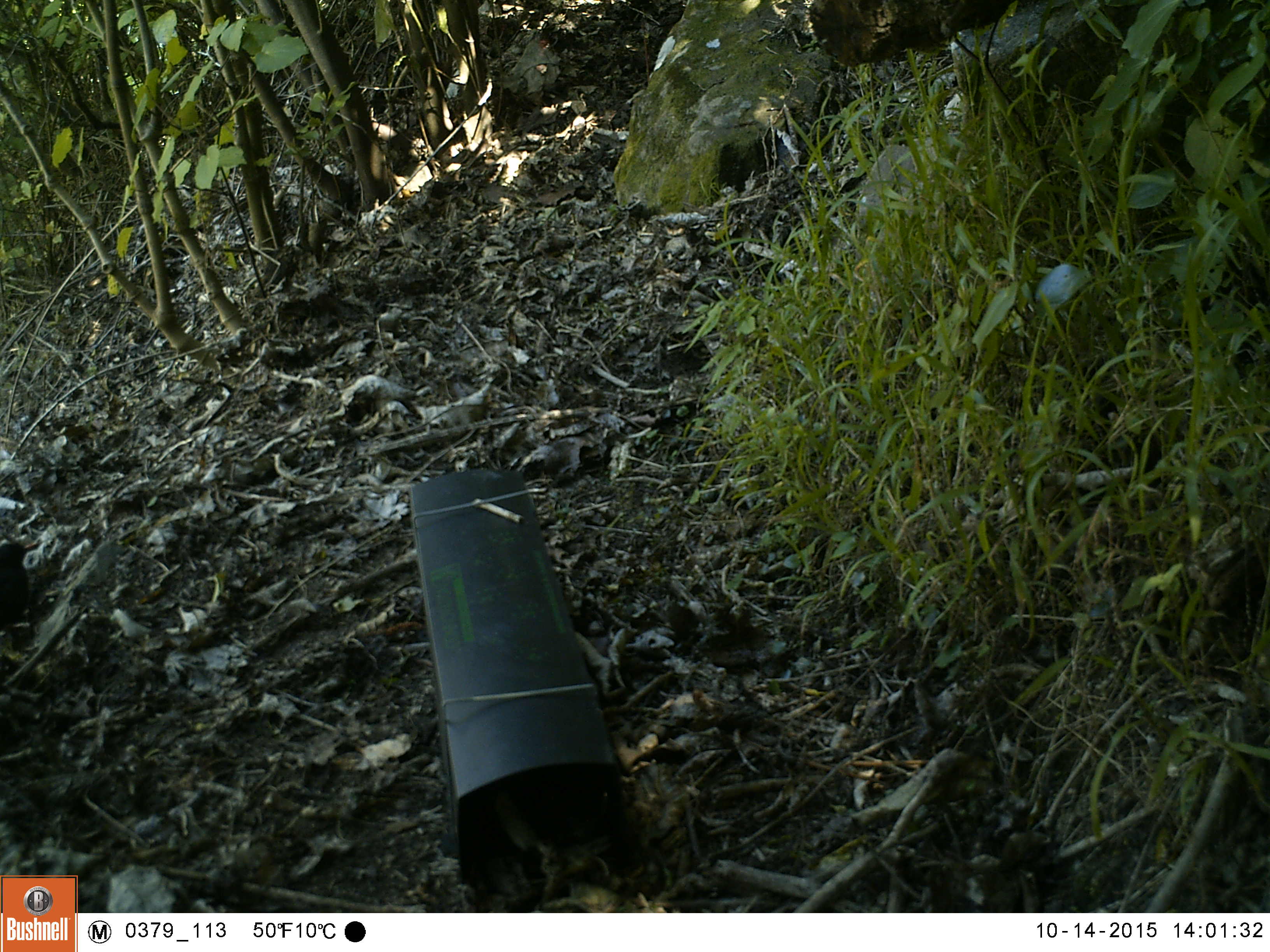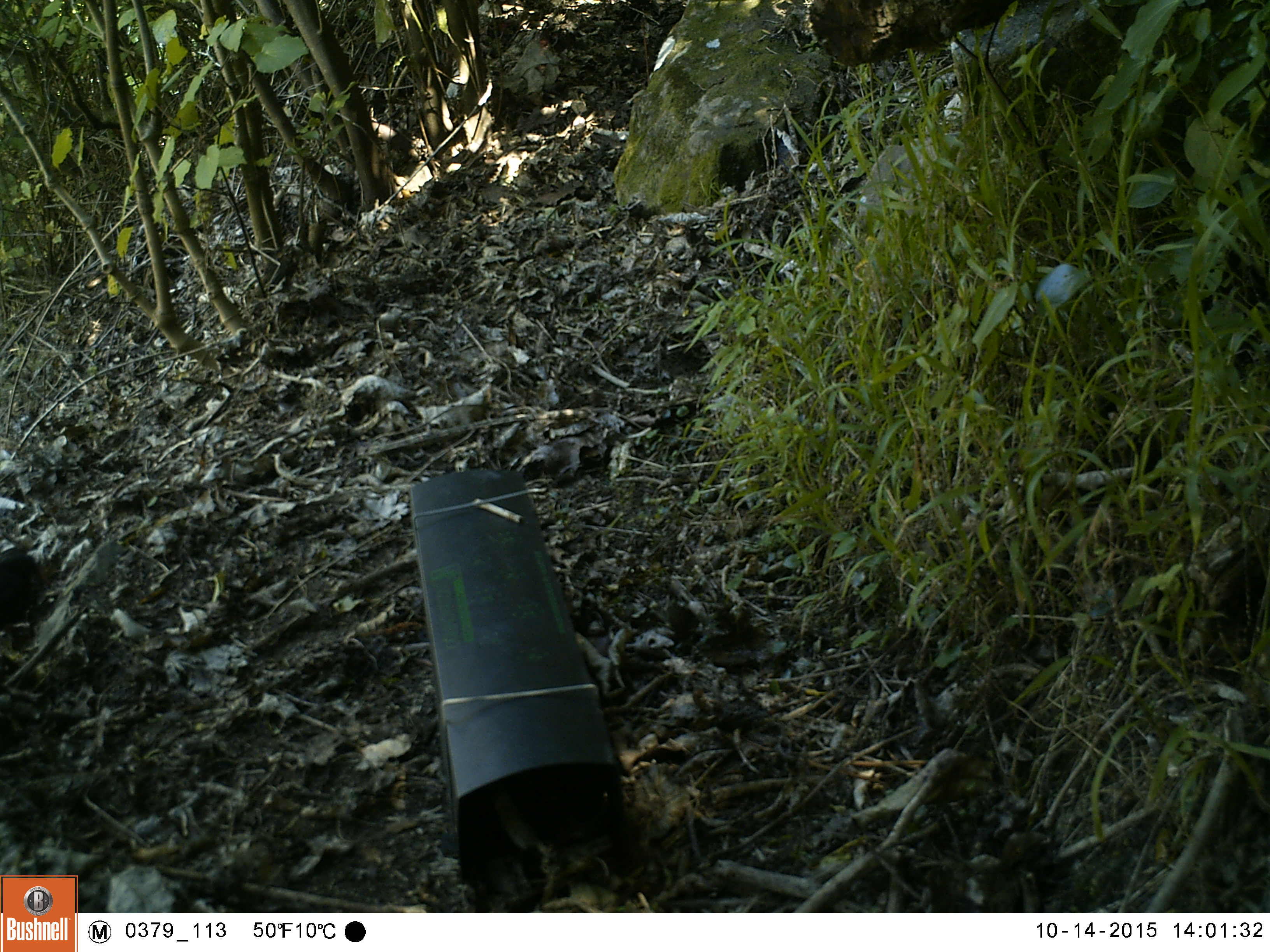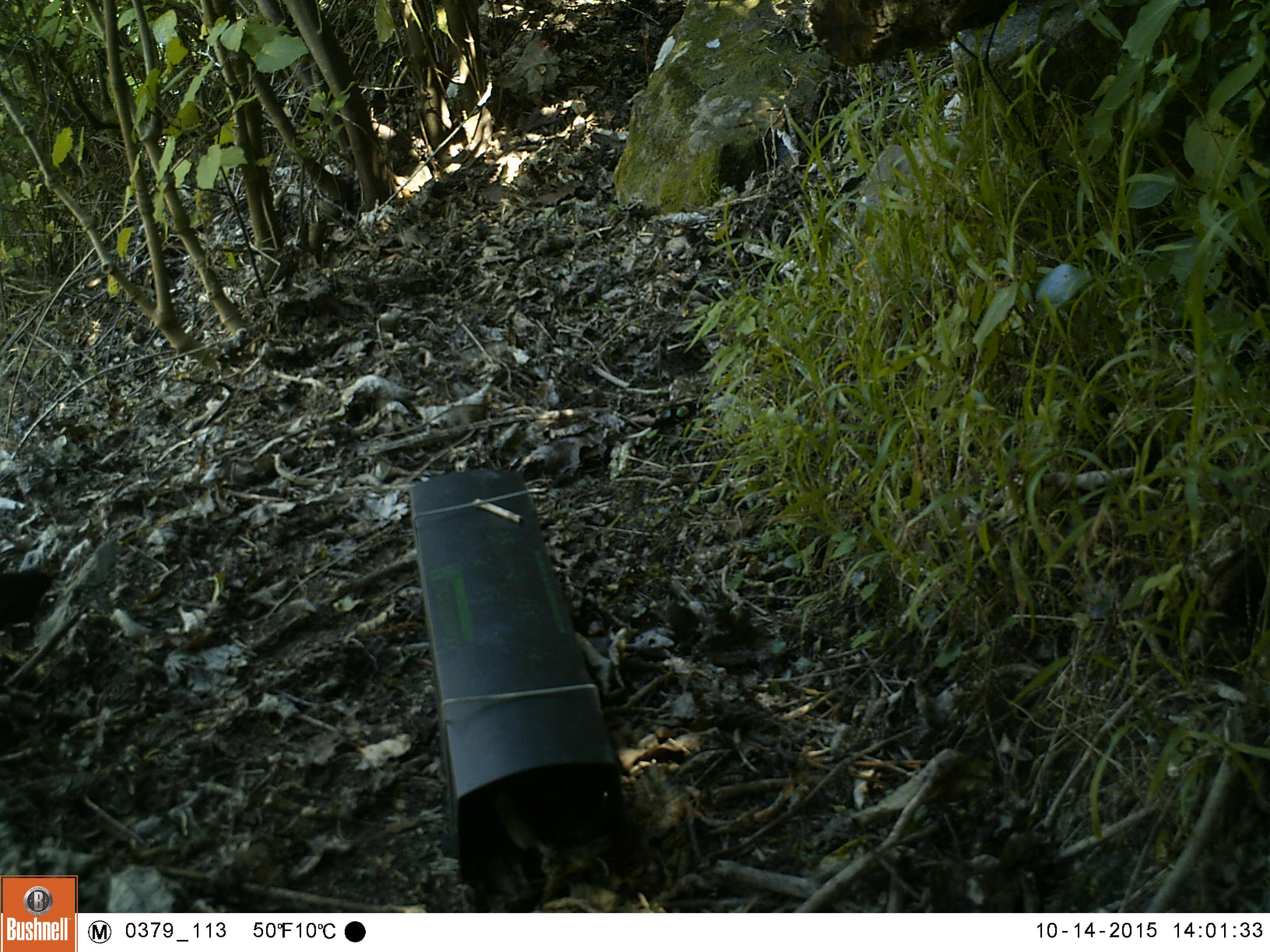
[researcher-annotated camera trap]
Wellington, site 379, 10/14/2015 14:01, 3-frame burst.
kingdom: Animalia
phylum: Chordata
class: Aves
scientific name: Aves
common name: bird